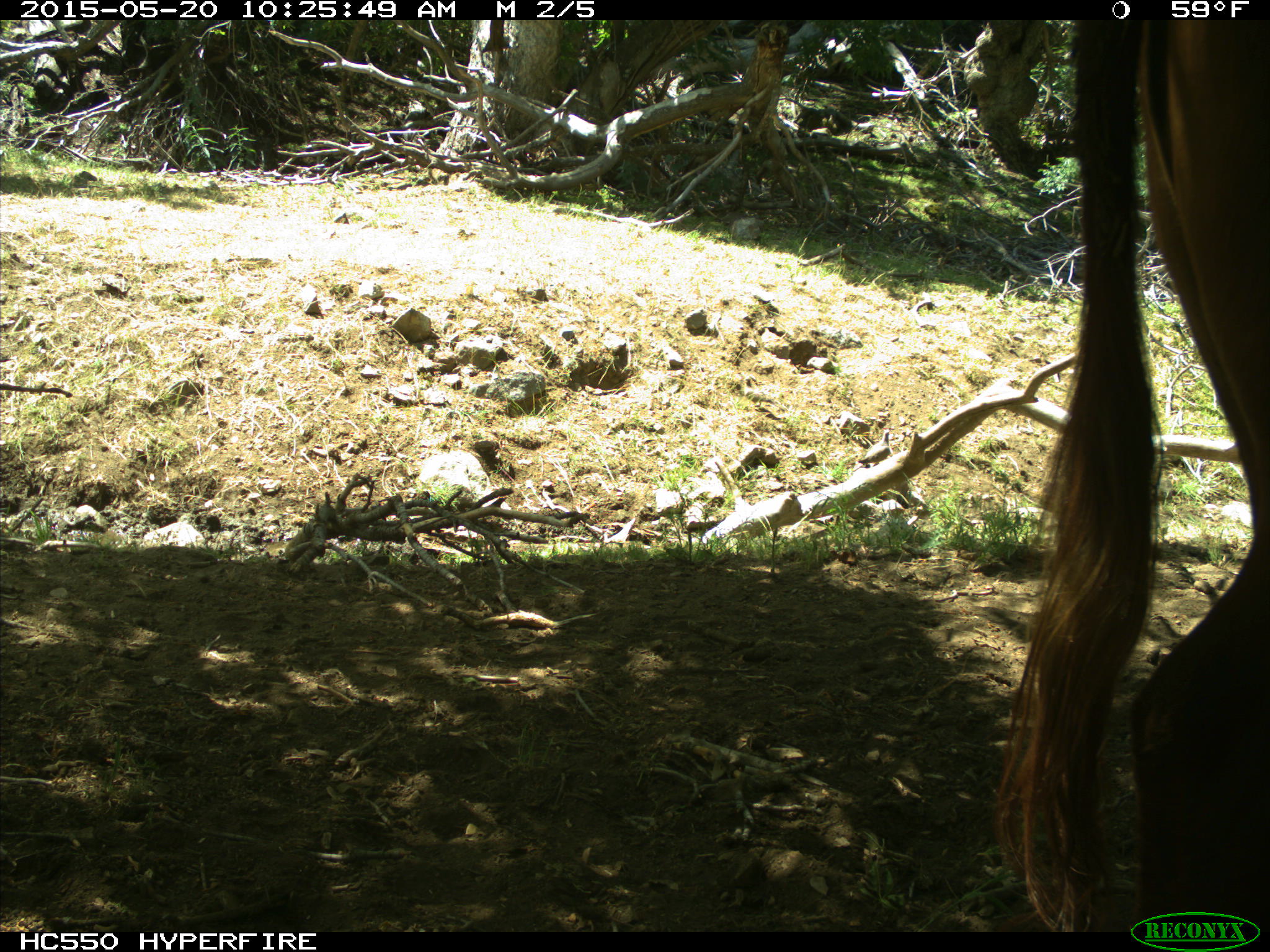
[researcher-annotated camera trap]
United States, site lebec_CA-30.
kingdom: Animalia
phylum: Chordata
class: Mammalia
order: Artiodactyla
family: Bovidae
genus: Bos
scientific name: Bos taurus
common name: domestic cow